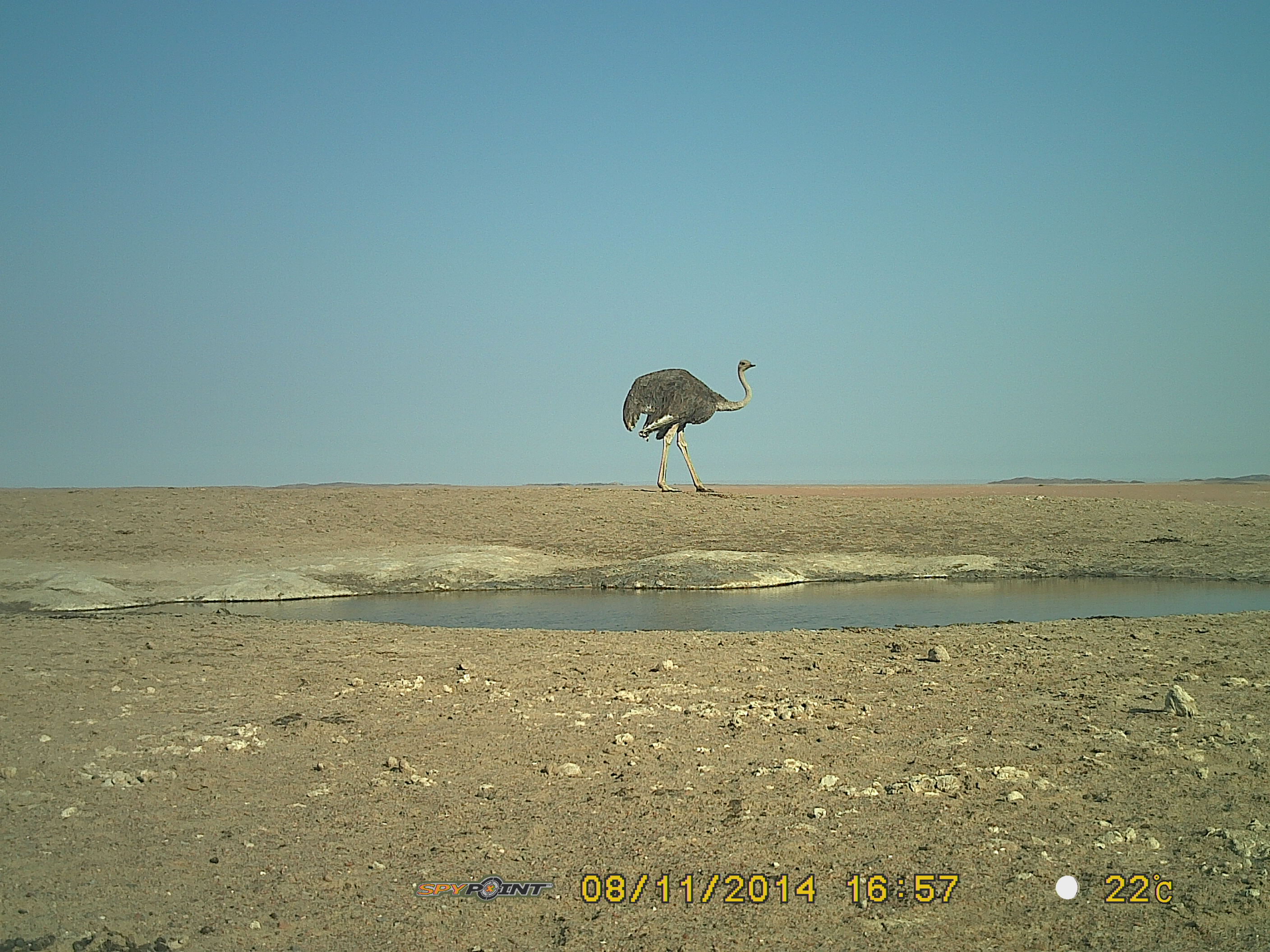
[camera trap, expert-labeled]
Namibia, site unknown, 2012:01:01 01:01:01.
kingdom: Animalia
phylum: Chordata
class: Aves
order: Struthioniformes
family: Struthionidae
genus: Struthio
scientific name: Struthio camelus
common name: common ostrich